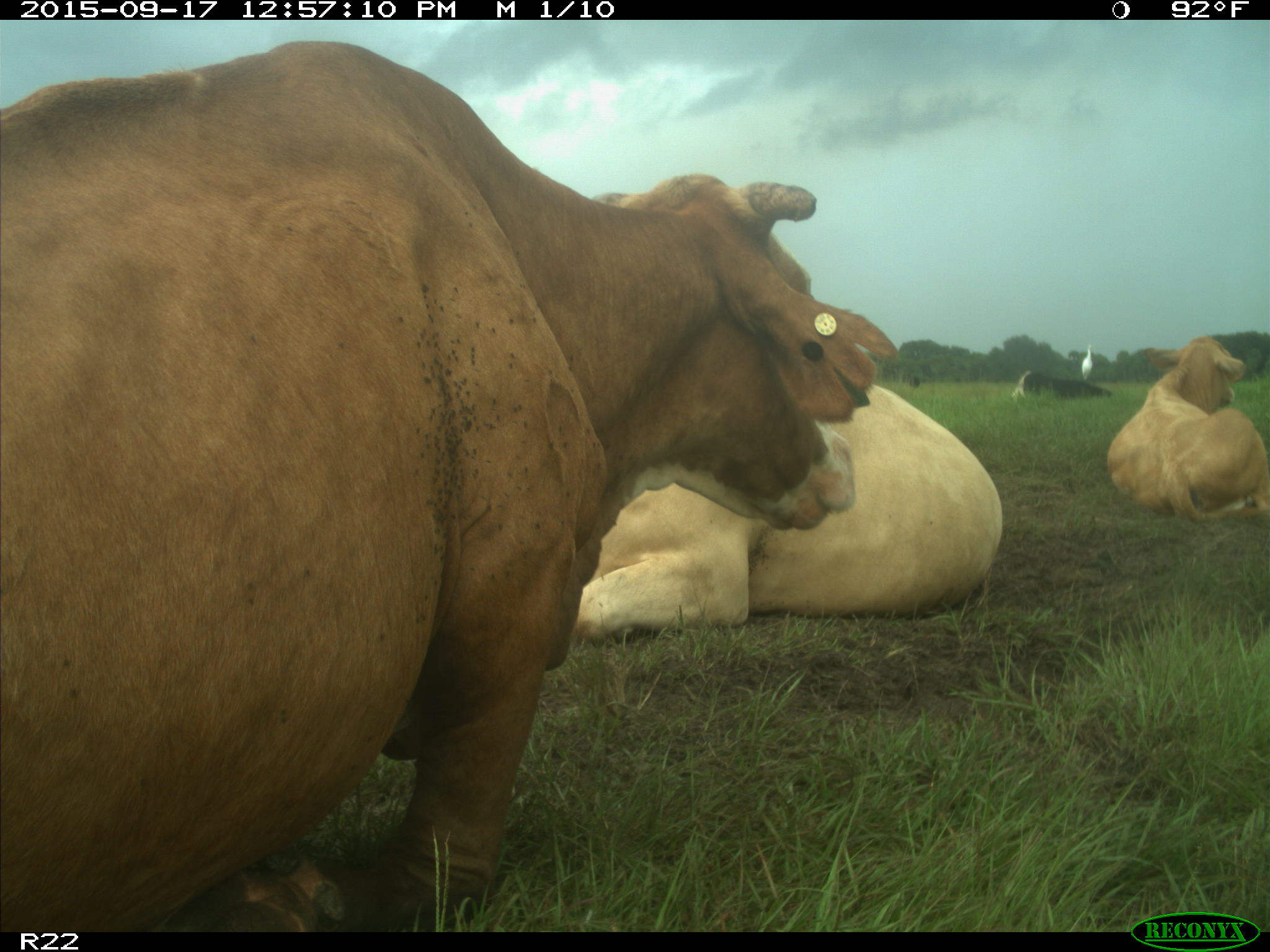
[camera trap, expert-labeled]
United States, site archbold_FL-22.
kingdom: Animalia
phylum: Chordata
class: Mammalia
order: Artiodactyla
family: Bovidae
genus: Bos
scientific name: Bos taurus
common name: domestic cow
Bos taurus (domestic cow).